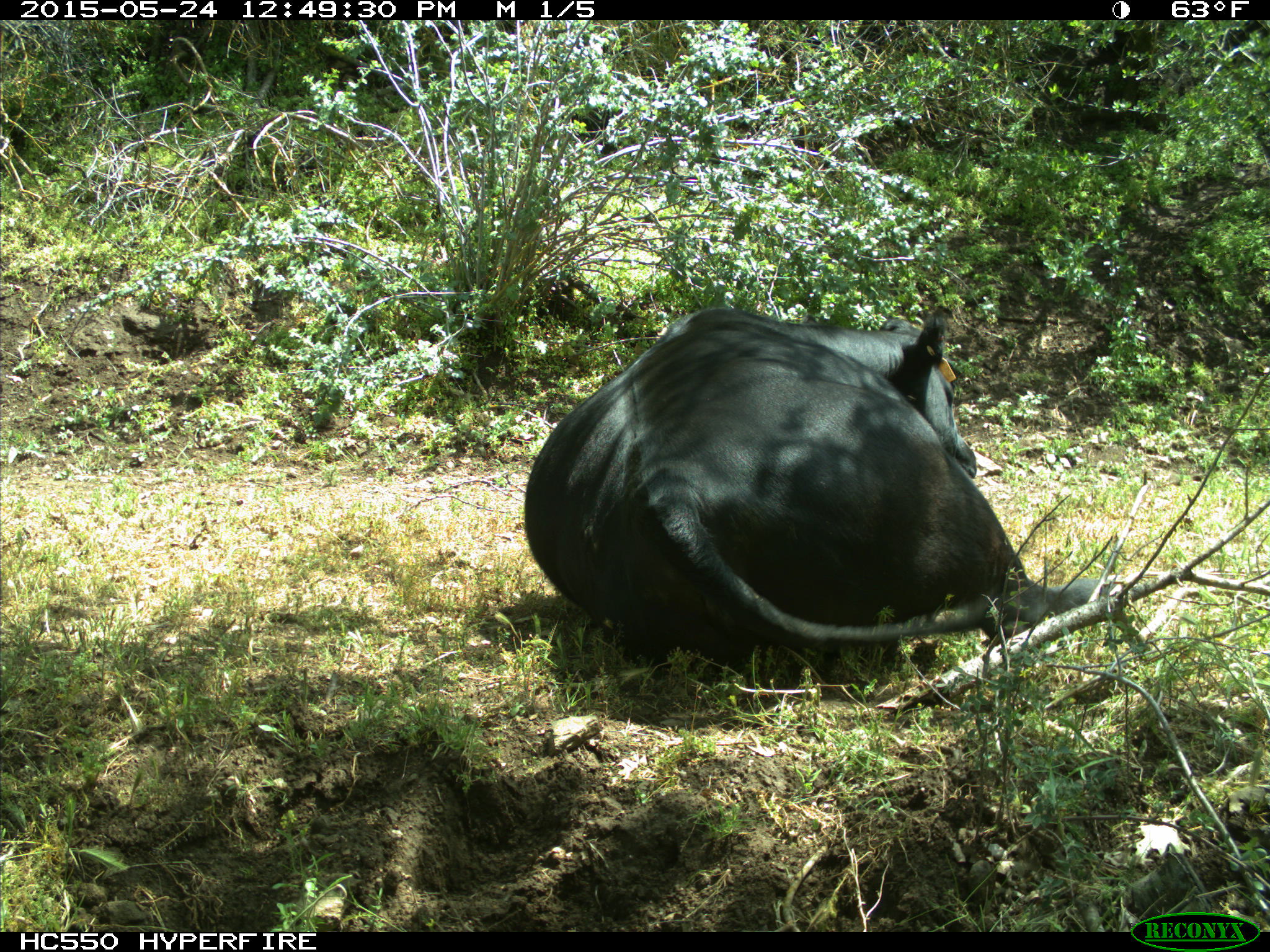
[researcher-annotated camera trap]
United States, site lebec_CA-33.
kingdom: Animalia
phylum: Chordata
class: Mammalia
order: Artiodactyla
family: Bovidae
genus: Bos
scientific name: Bos taurus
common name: domestic cow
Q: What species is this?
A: Bos taurus (domestic cow).